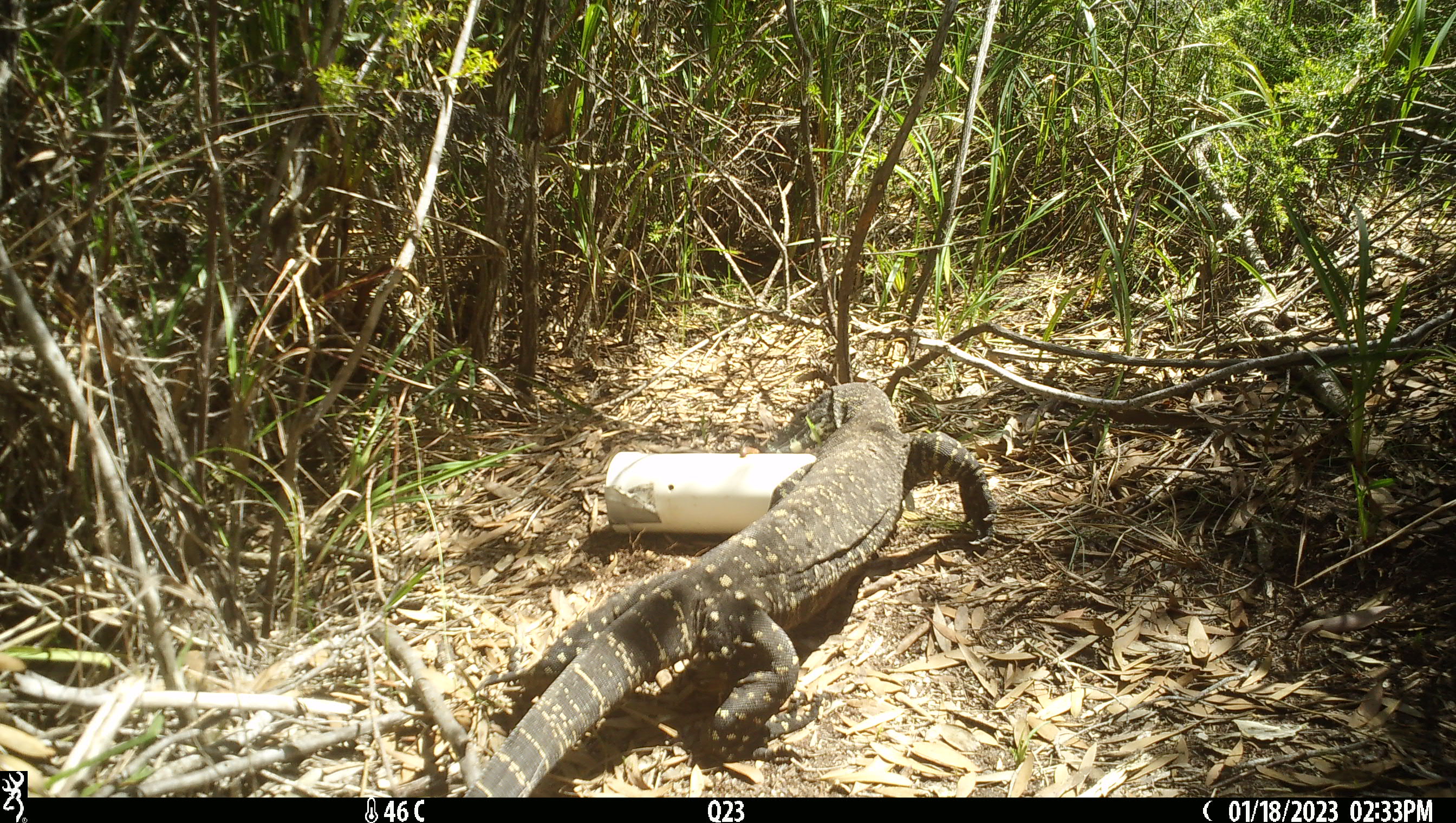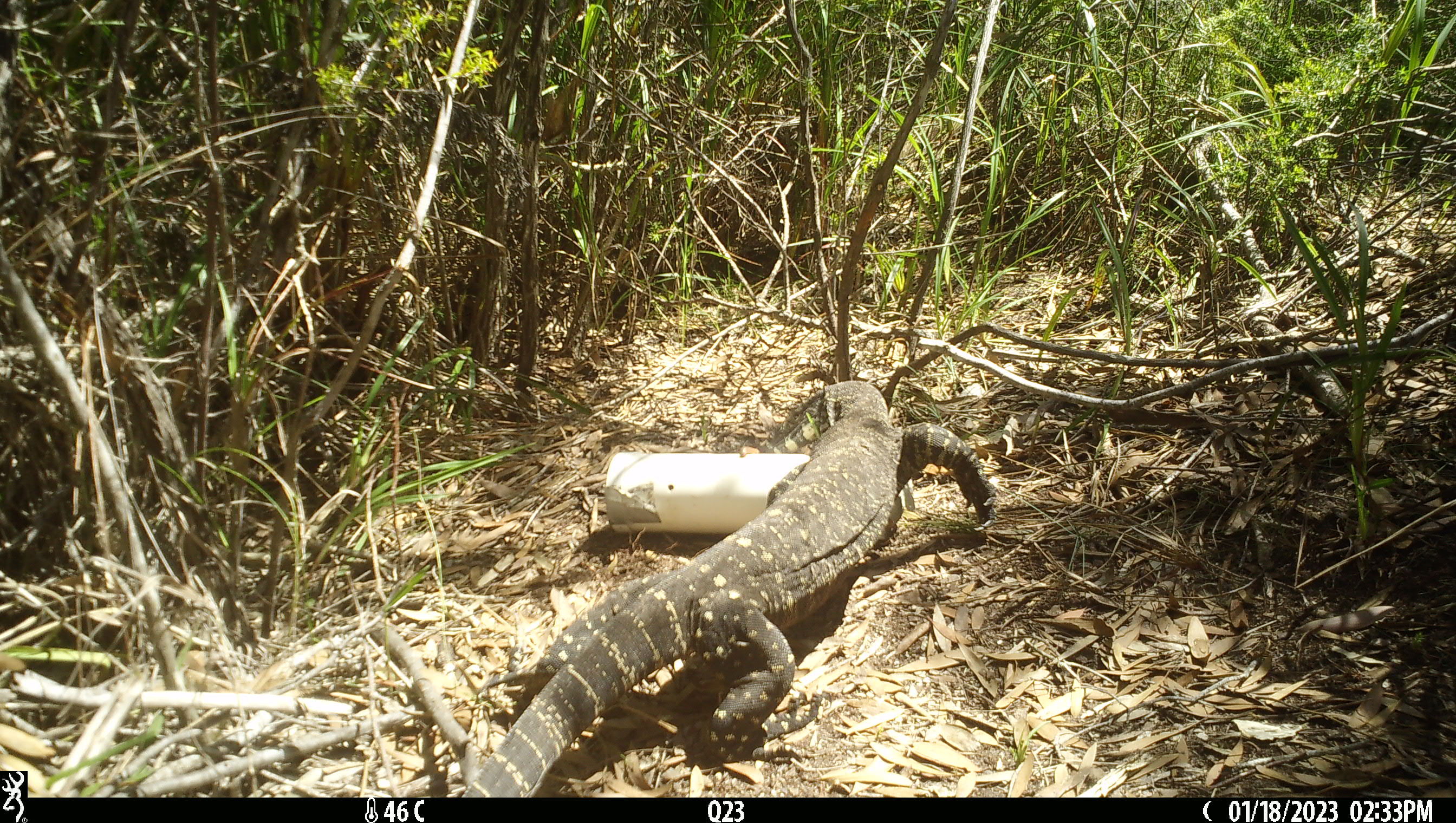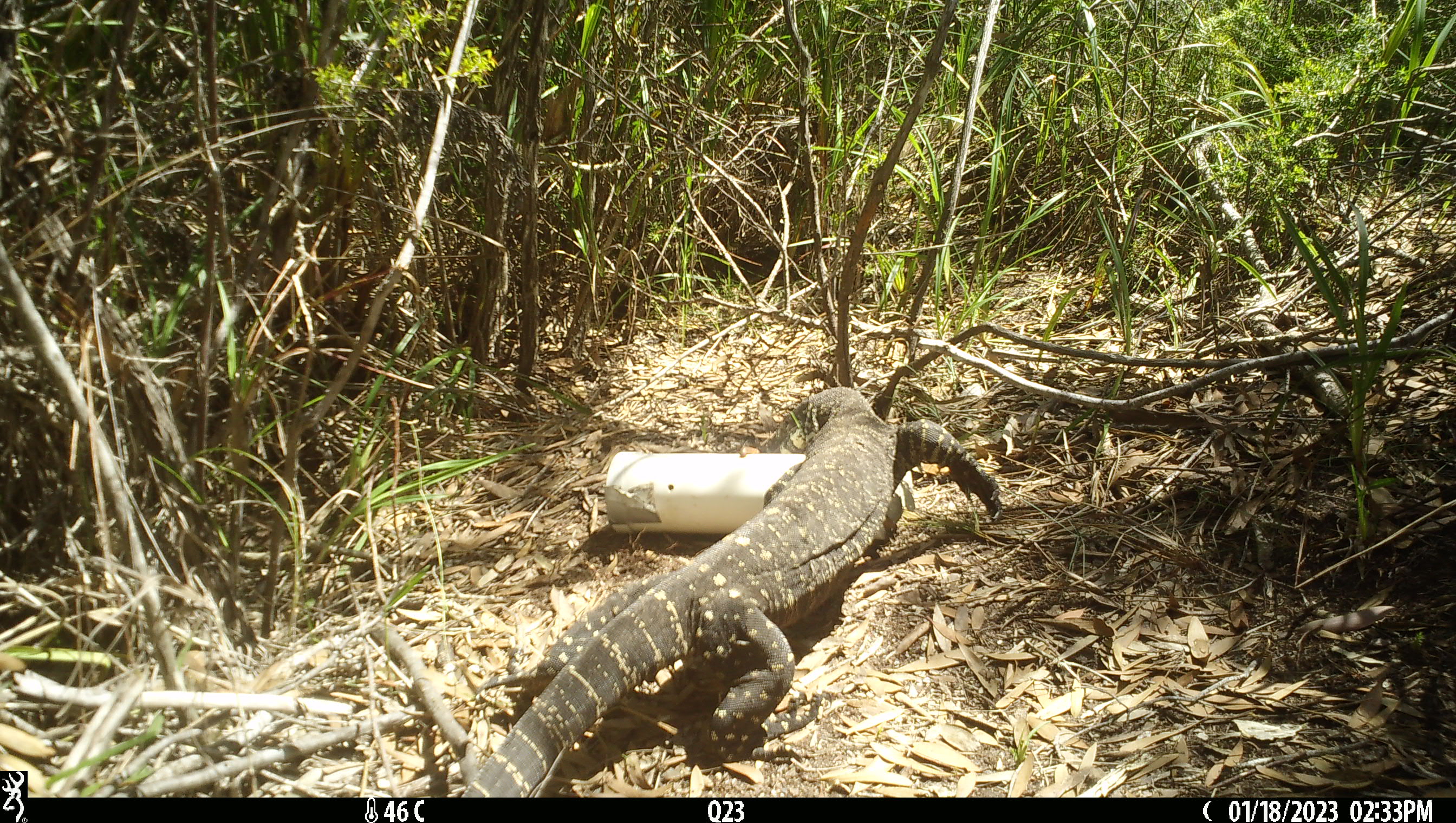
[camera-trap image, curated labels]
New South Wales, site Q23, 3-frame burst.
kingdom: Animalia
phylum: Chordata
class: Reptilia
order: Squamata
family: Varanidae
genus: Varanus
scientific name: Varanus varius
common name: lace monitor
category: goanna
Goanna (lace monitor) (Varanus varius).